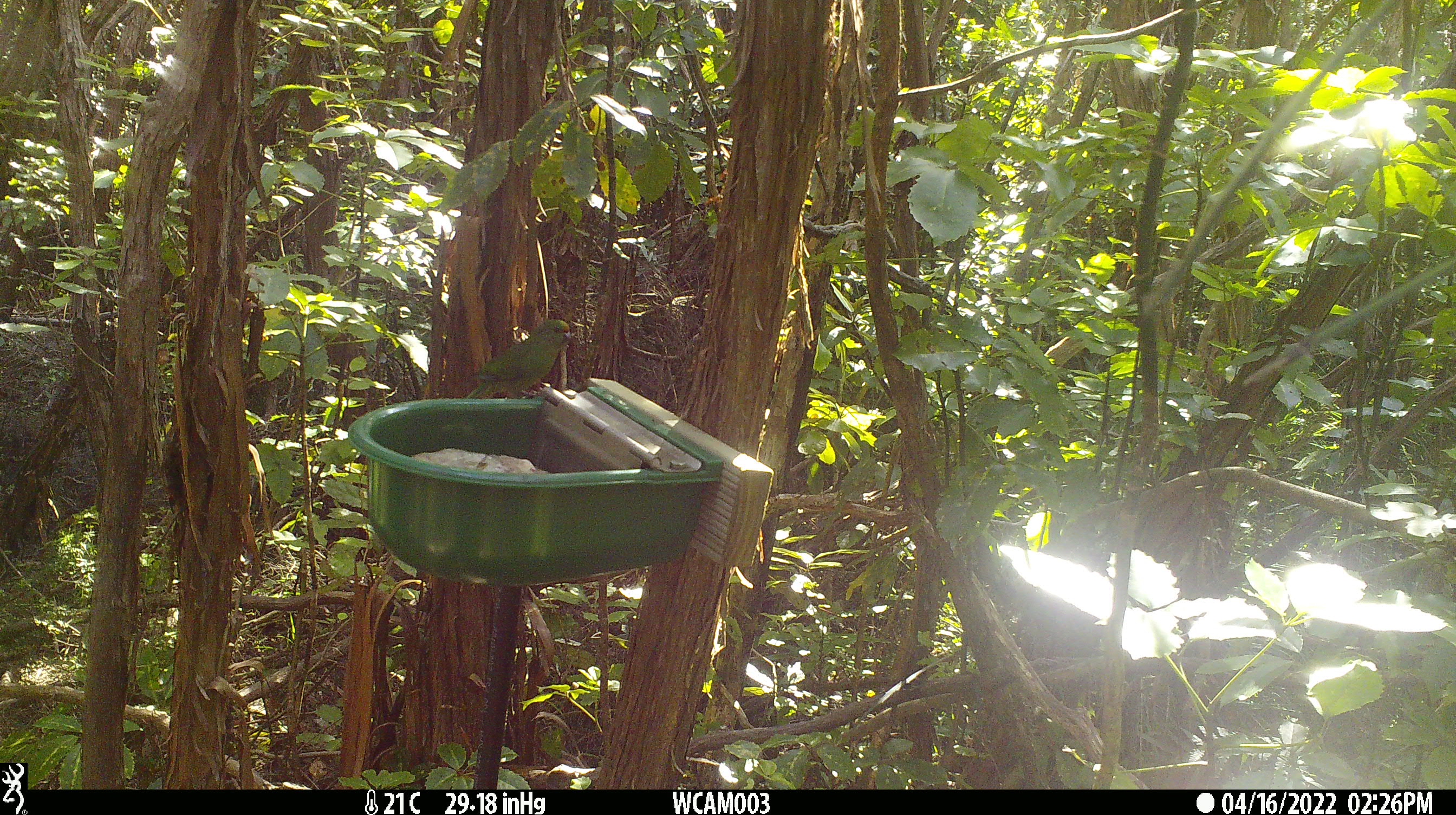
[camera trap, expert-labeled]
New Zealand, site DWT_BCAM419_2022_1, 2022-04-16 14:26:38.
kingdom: Animalia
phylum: Chordata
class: Aves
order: Psittaciformes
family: Psittaculidae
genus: Cyanoramphus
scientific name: Cyanoramphus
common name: parakeet